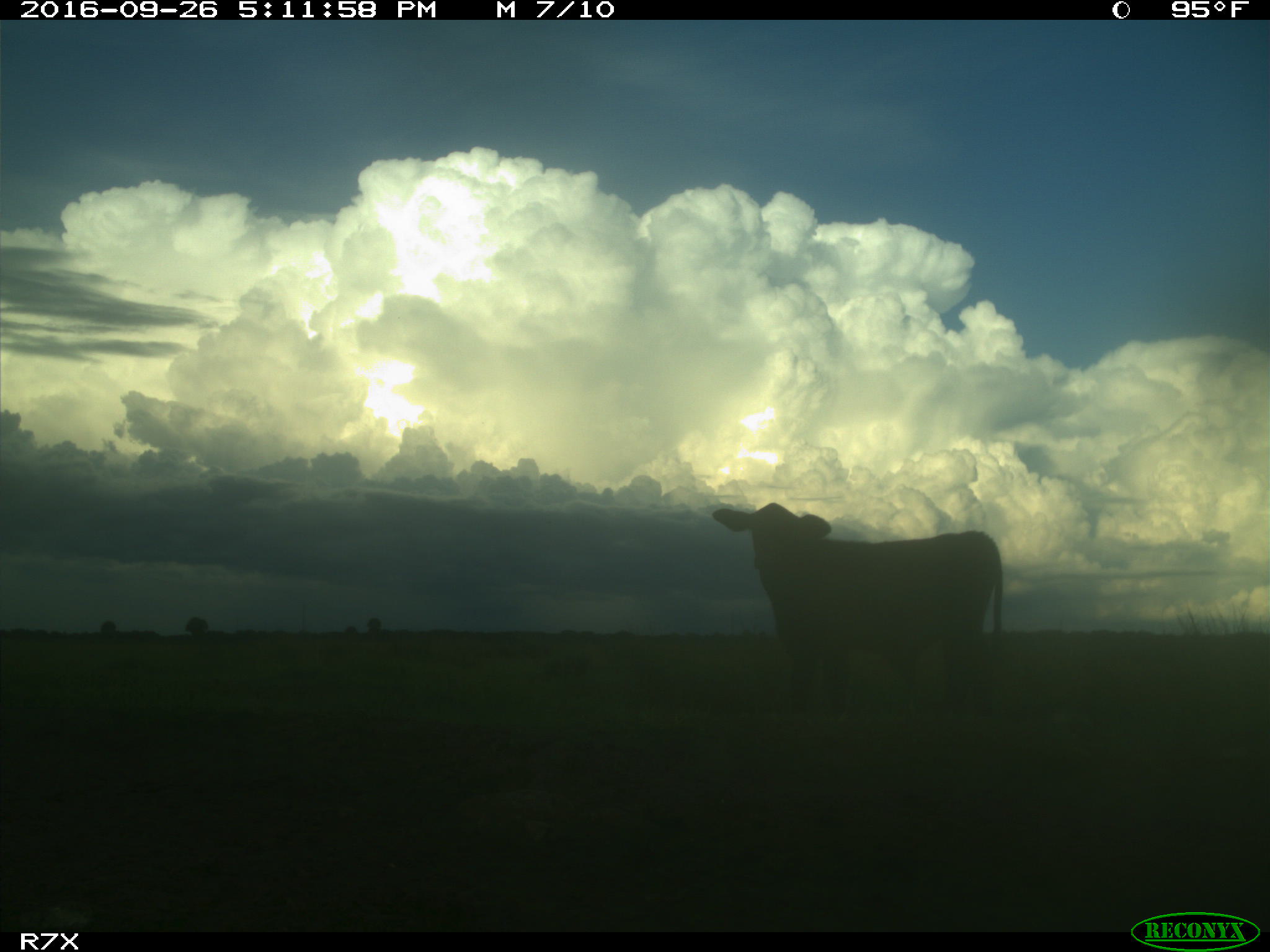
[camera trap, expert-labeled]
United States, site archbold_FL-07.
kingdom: Animalia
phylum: Chordata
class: Mammalia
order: Artiodactyla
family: Bovidae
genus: Bos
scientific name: Bos taurus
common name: domestic cow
Bos taurus (domestic cow).